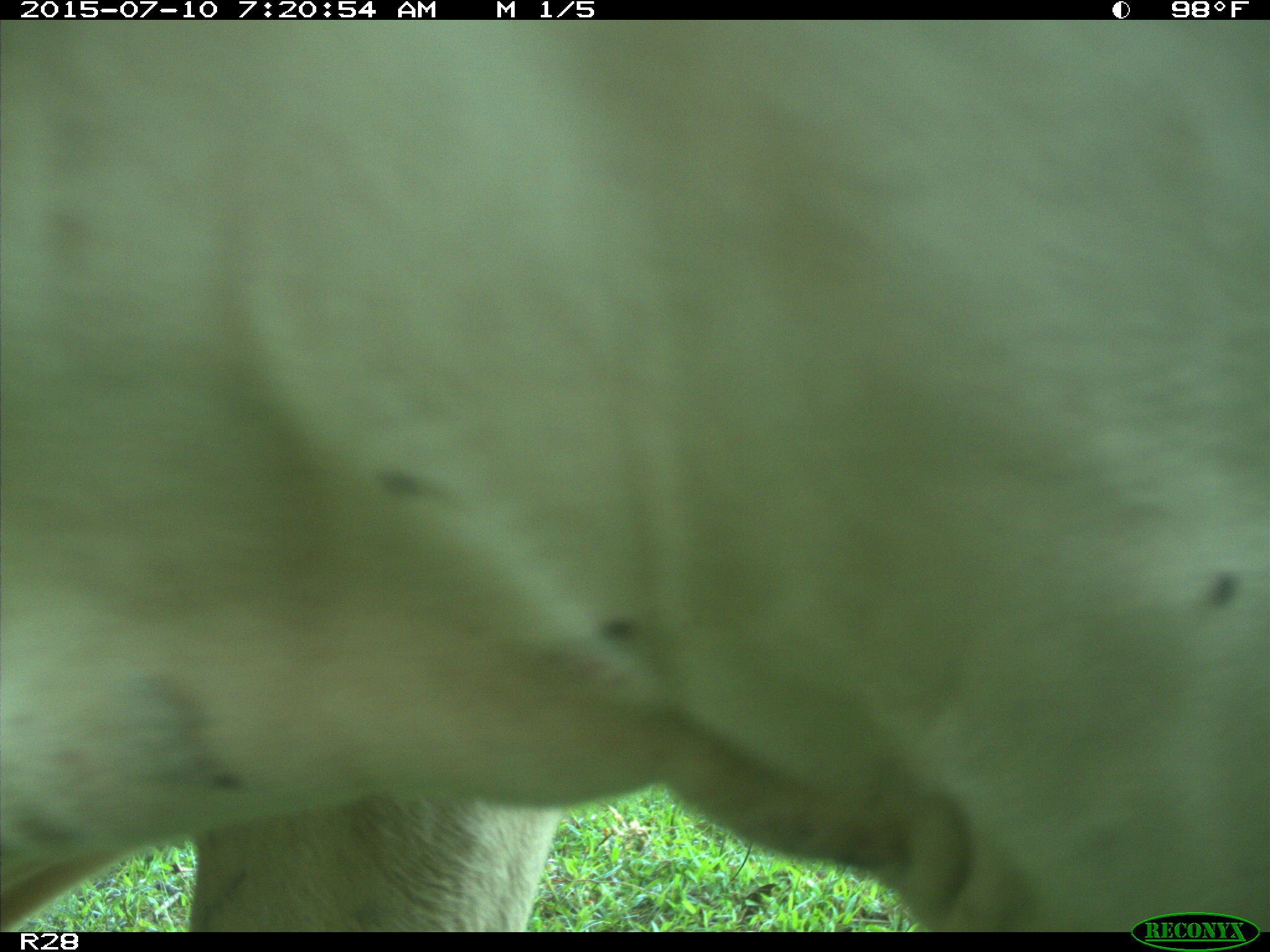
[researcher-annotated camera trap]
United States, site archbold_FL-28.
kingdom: Animalia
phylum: Chordata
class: Mammalia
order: Artiodactyla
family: Bovidae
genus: Bos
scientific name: Bos taurus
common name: domestic cow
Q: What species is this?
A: Bos taurus (domestic cow).